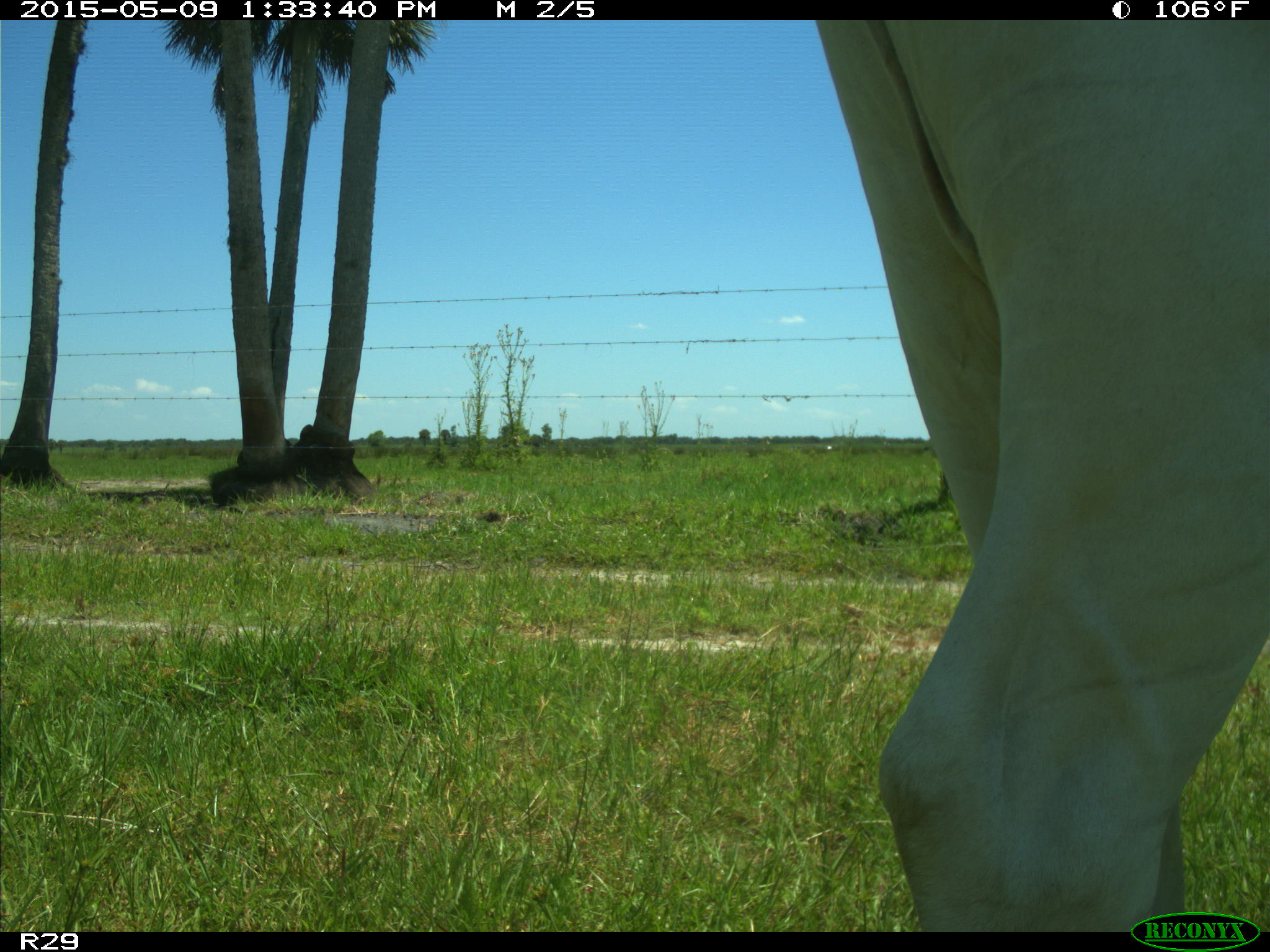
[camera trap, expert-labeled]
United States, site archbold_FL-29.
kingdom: Animalia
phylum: Chordata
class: Mammalia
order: Artiodactyla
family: Bovidae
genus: Bos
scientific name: Bos taurus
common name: domestic cow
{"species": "Bos taurus (domestic cow)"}